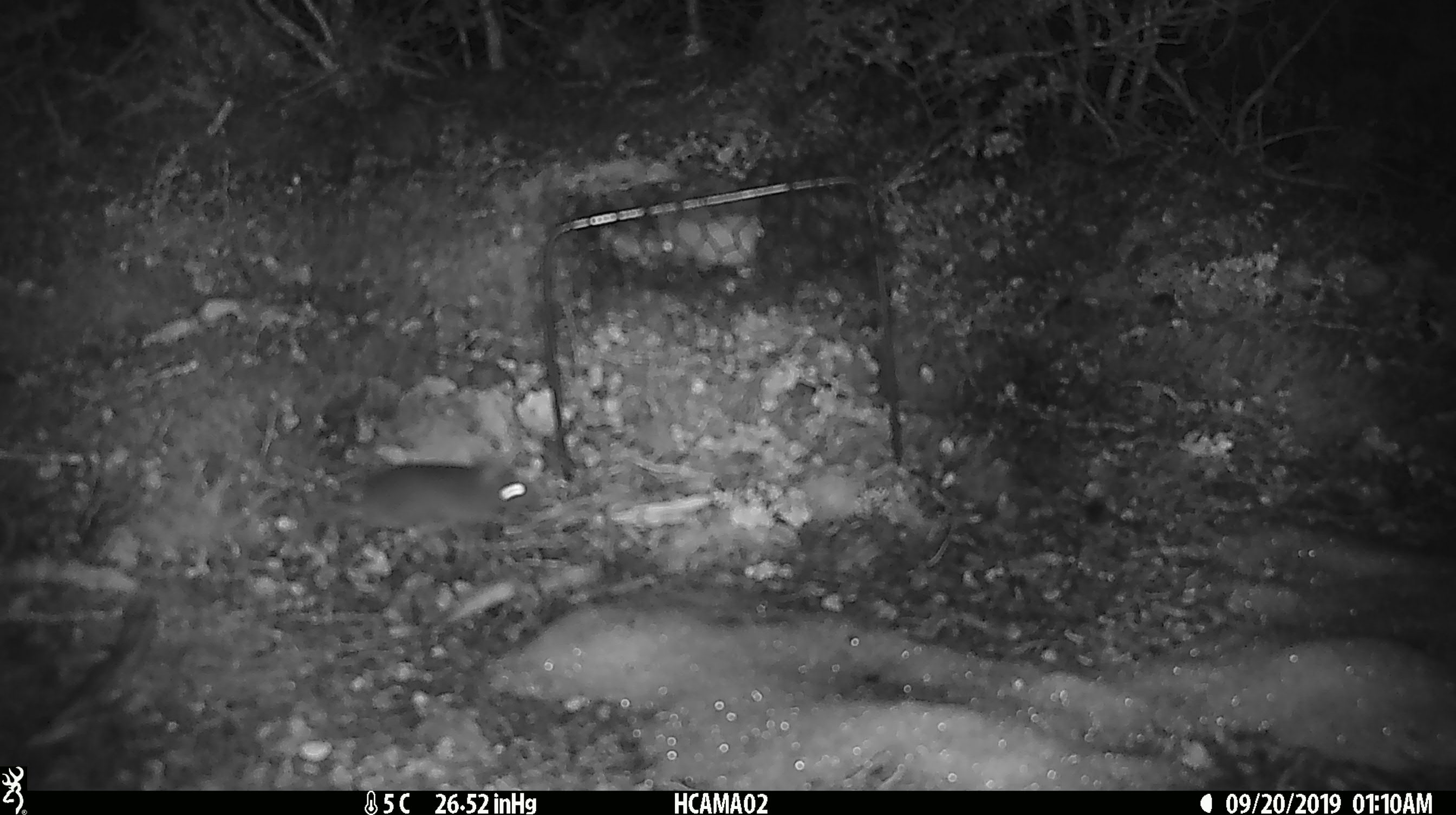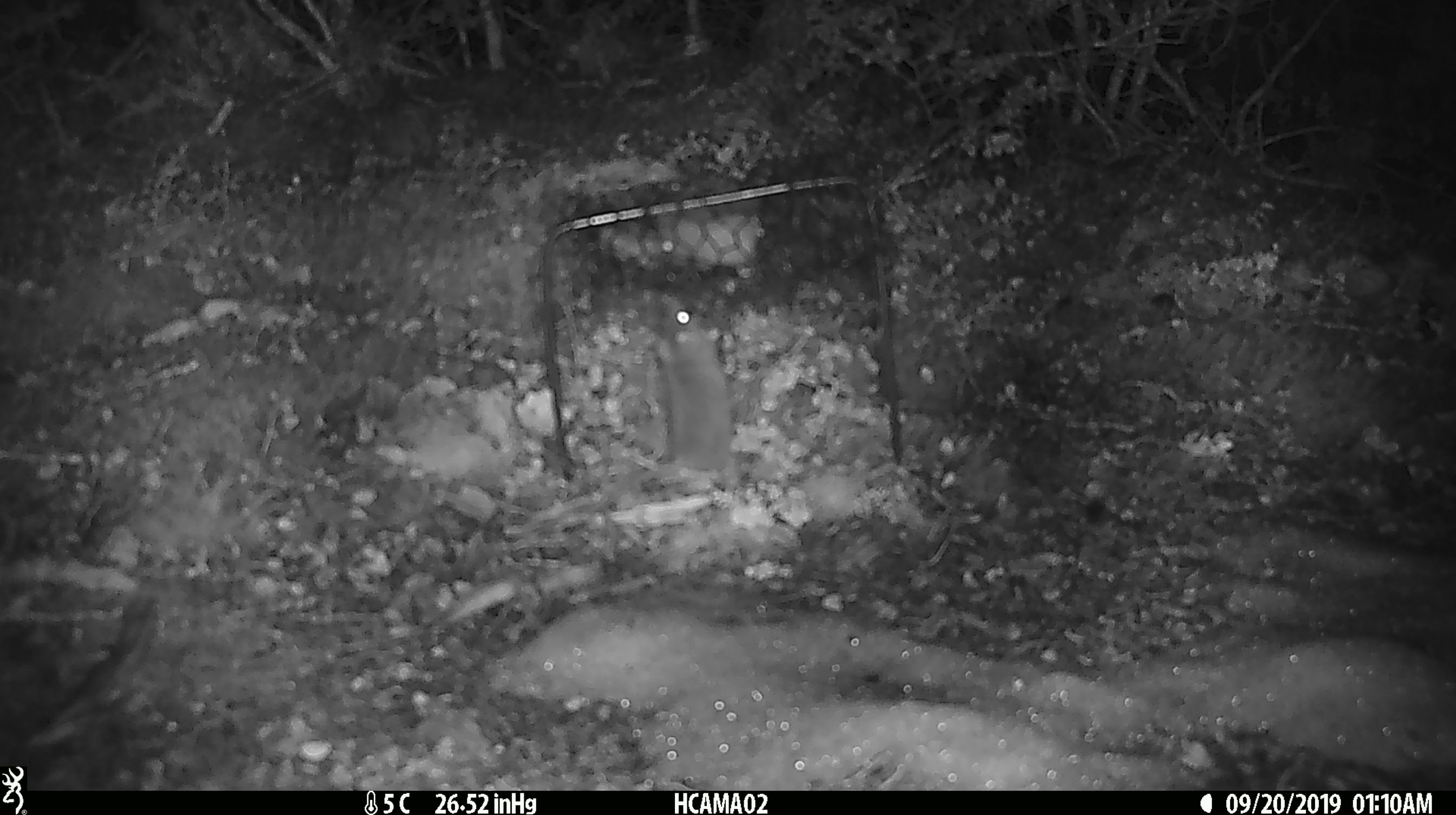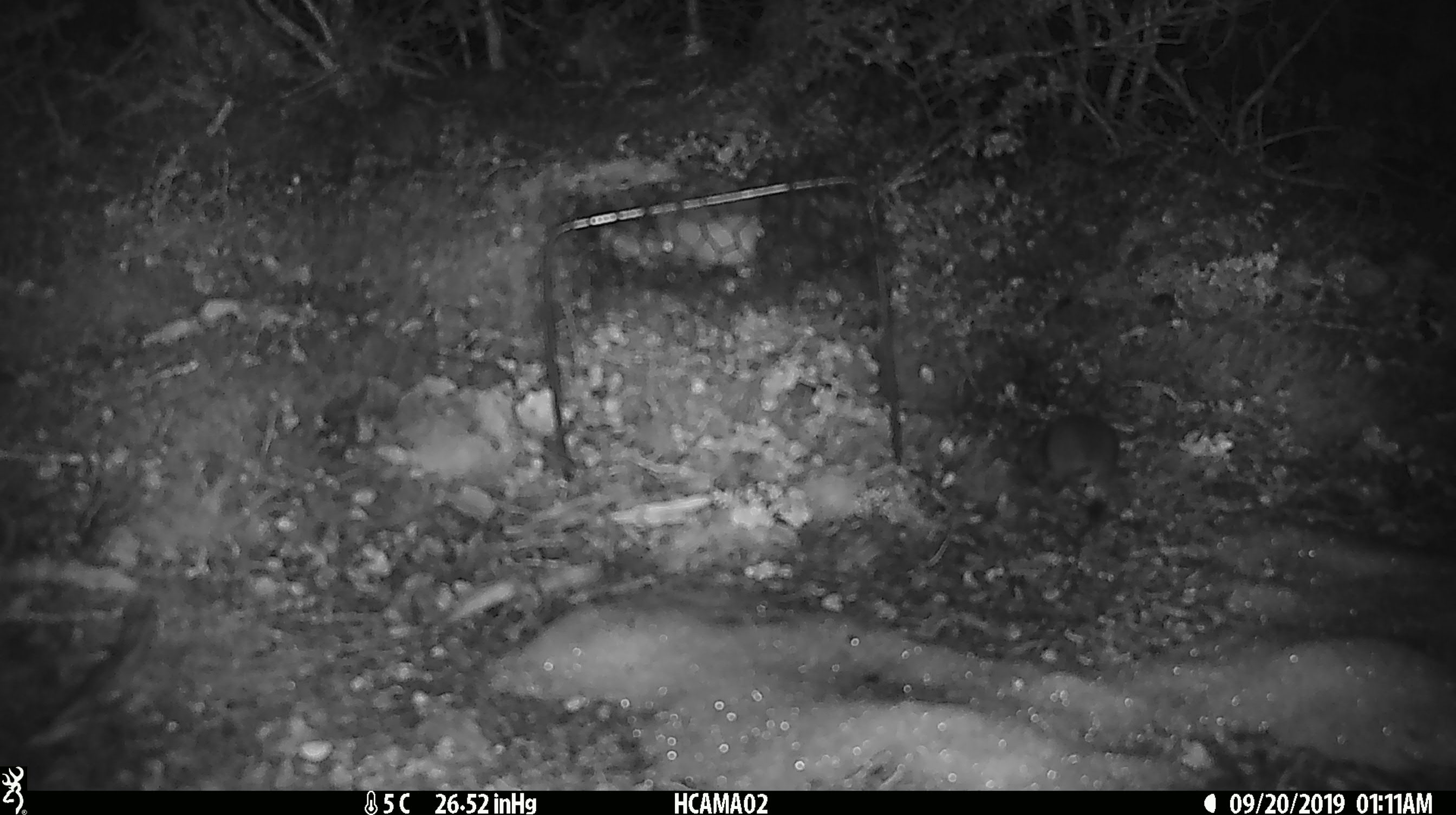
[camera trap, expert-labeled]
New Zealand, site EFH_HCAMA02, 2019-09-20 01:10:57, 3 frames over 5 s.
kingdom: Animalia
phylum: Chordata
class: Mammalia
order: Rodentia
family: Muridae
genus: Mus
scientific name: Mus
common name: mouse